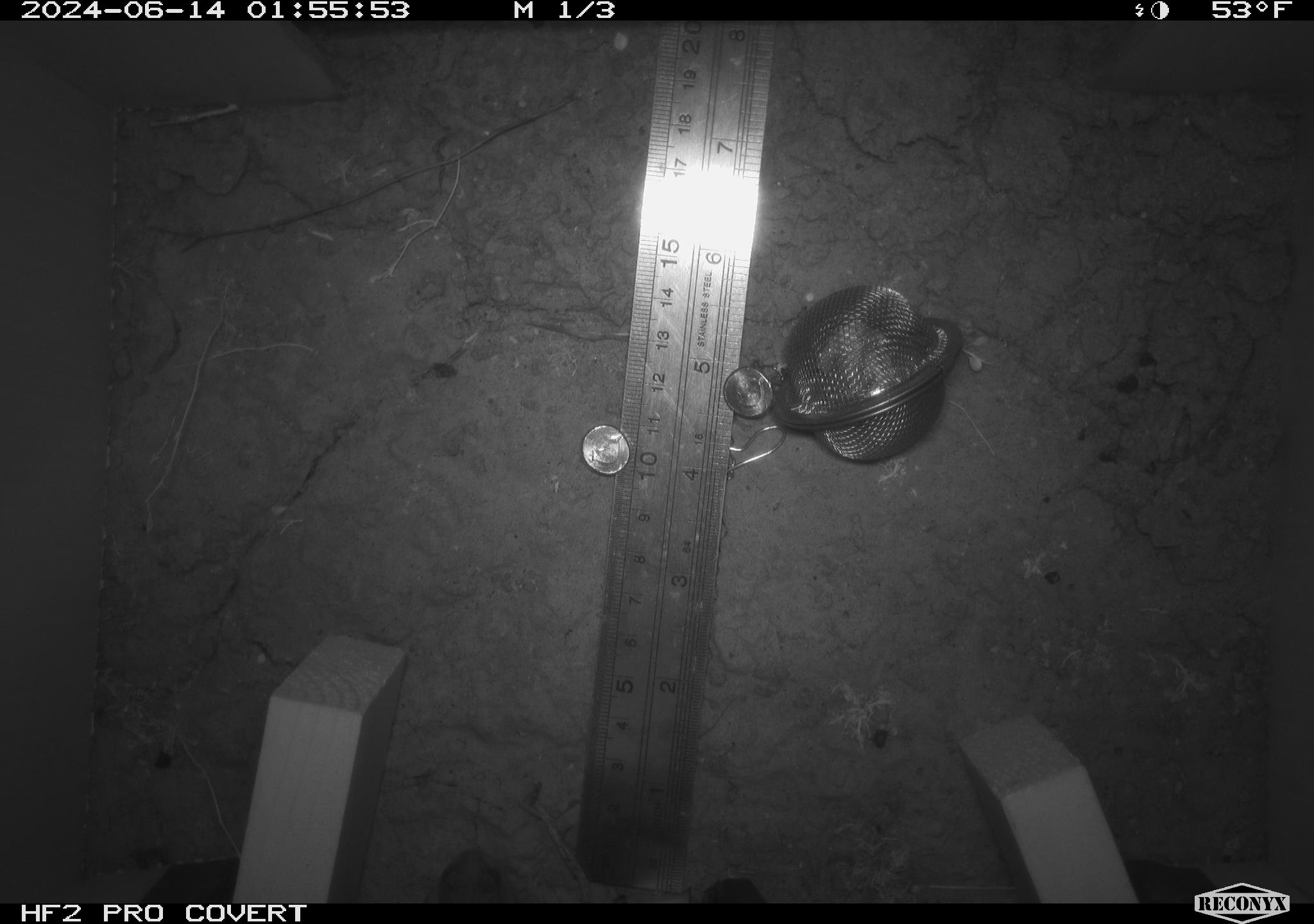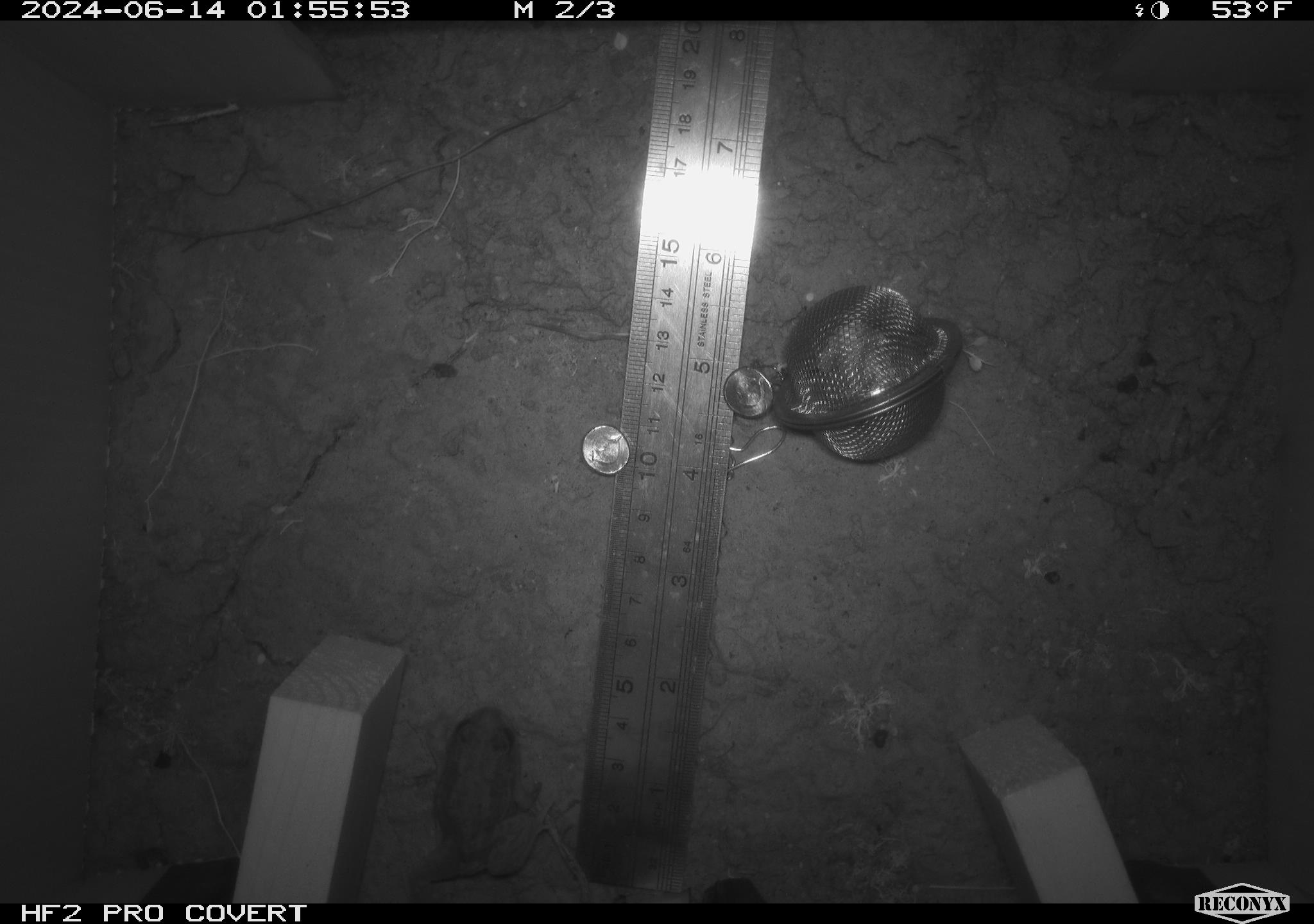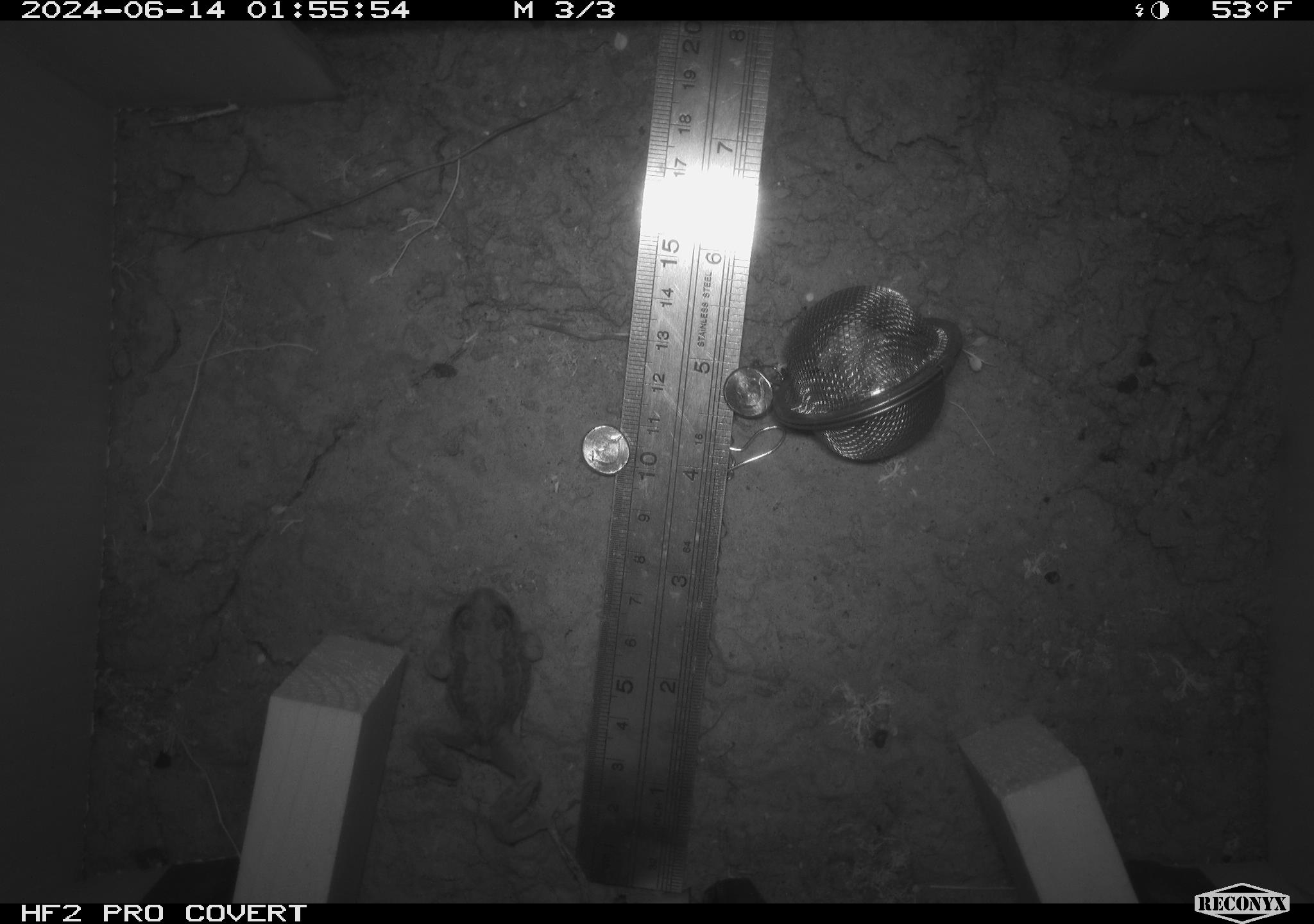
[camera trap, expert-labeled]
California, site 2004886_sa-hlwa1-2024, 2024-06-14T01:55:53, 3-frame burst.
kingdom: Animalia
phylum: Chordata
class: Amphibia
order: Anura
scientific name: Anura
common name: frogs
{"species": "frogs (Anura)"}